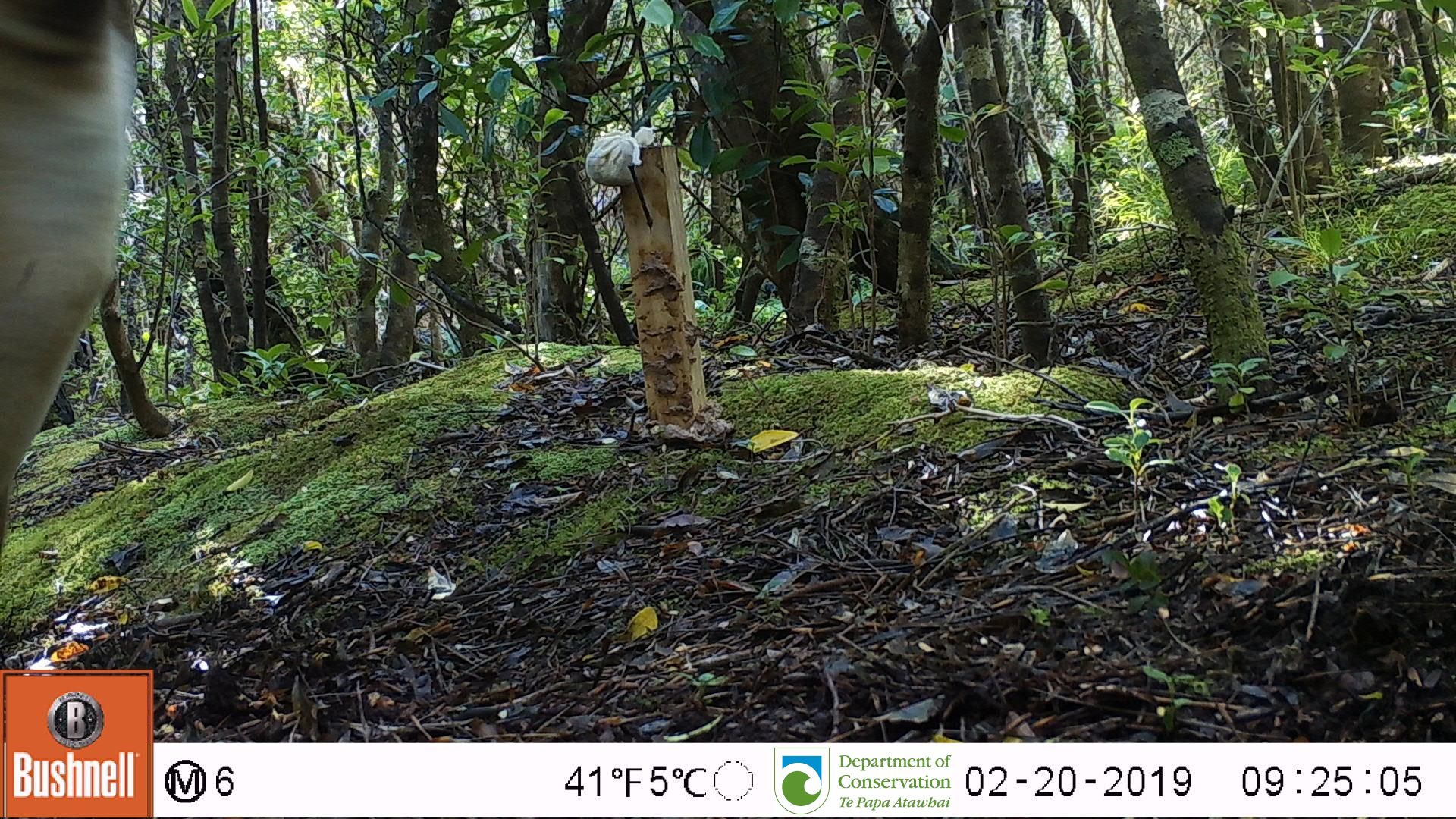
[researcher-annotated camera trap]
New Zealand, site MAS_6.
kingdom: Animalia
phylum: Chordata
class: Mammalia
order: Carnivora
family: Otariidae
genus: Phocarctos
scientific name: Phocarctos hookeri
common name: new zealand sea lion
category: sealion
Sealion (new zealand sea lion) (Phocarctos hookeri).